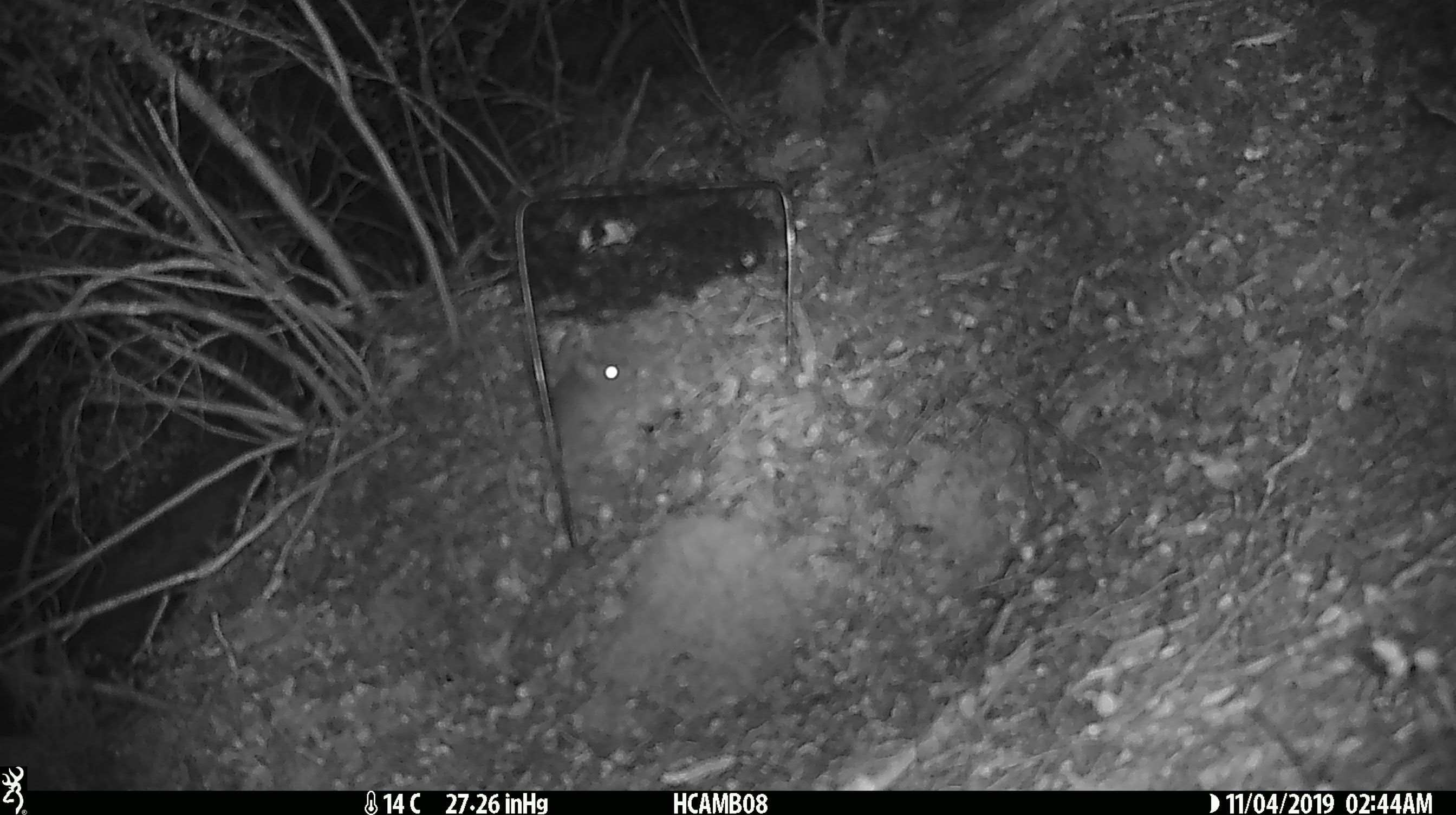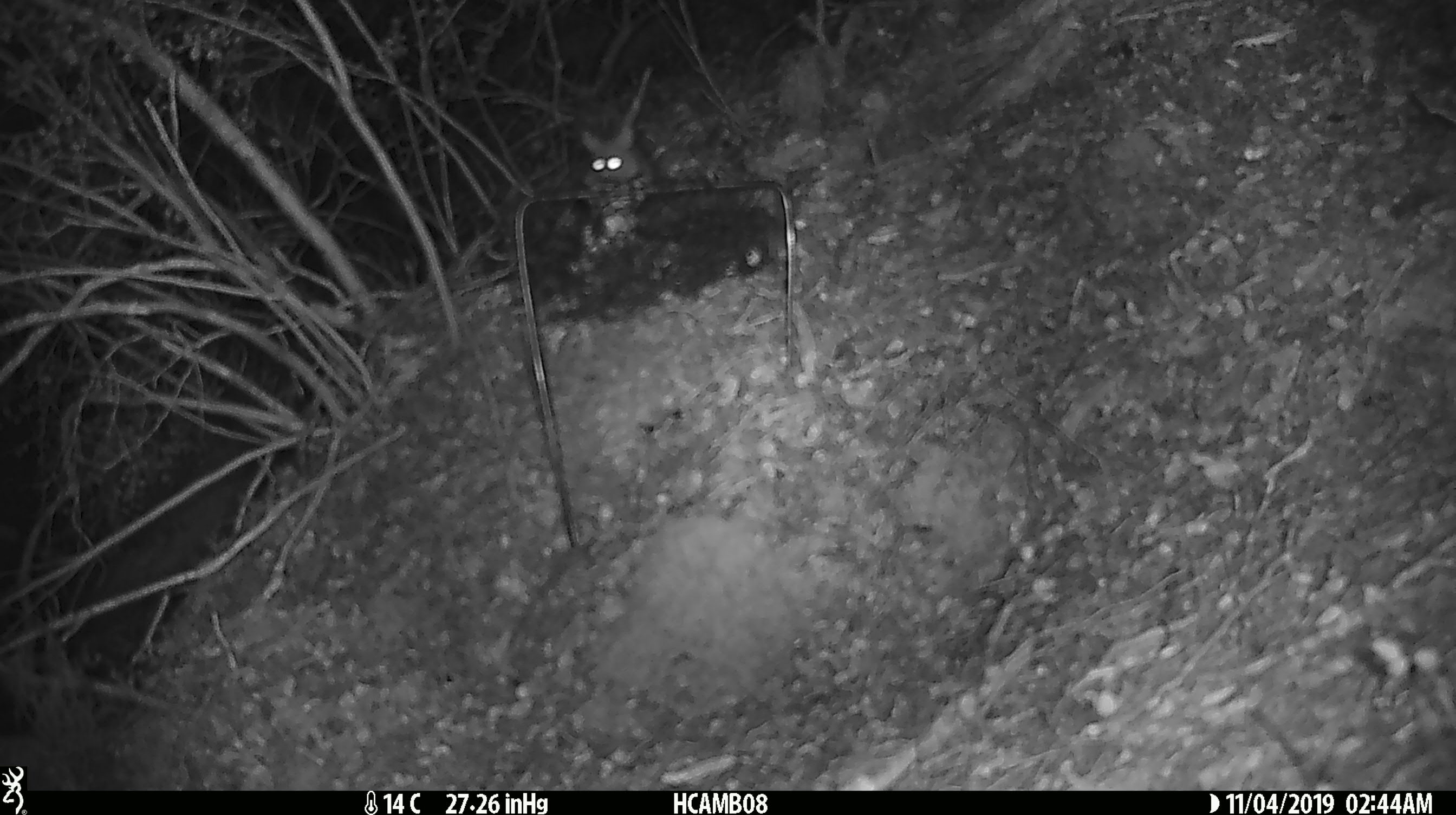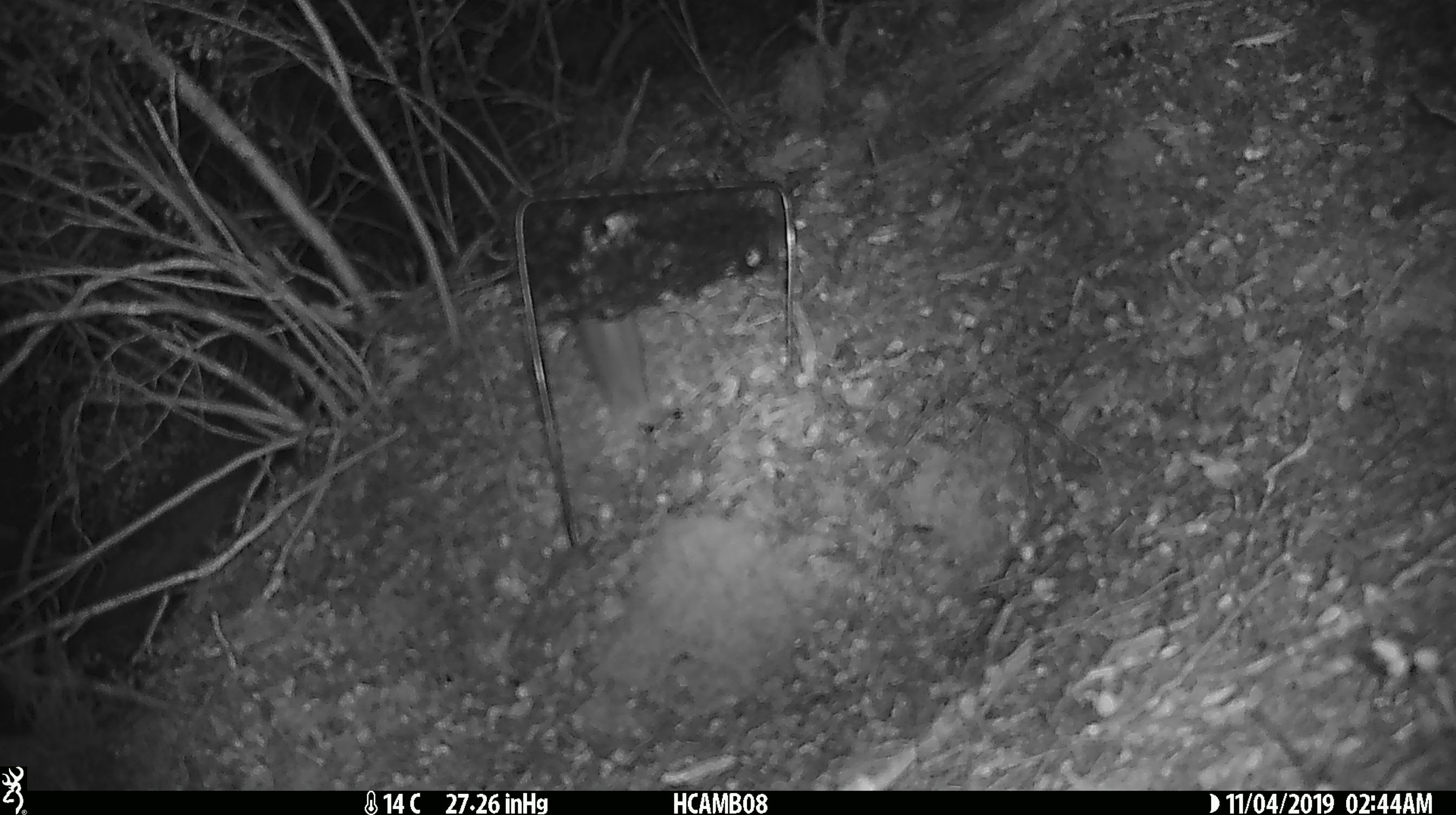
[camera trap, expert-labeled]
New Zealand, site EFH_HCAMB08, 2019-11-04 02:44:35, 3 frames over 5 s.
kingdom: Animalia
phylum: Chordata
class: Mammalia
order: Rodentia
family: Muridae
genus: Mus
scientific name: Mus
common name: mouse